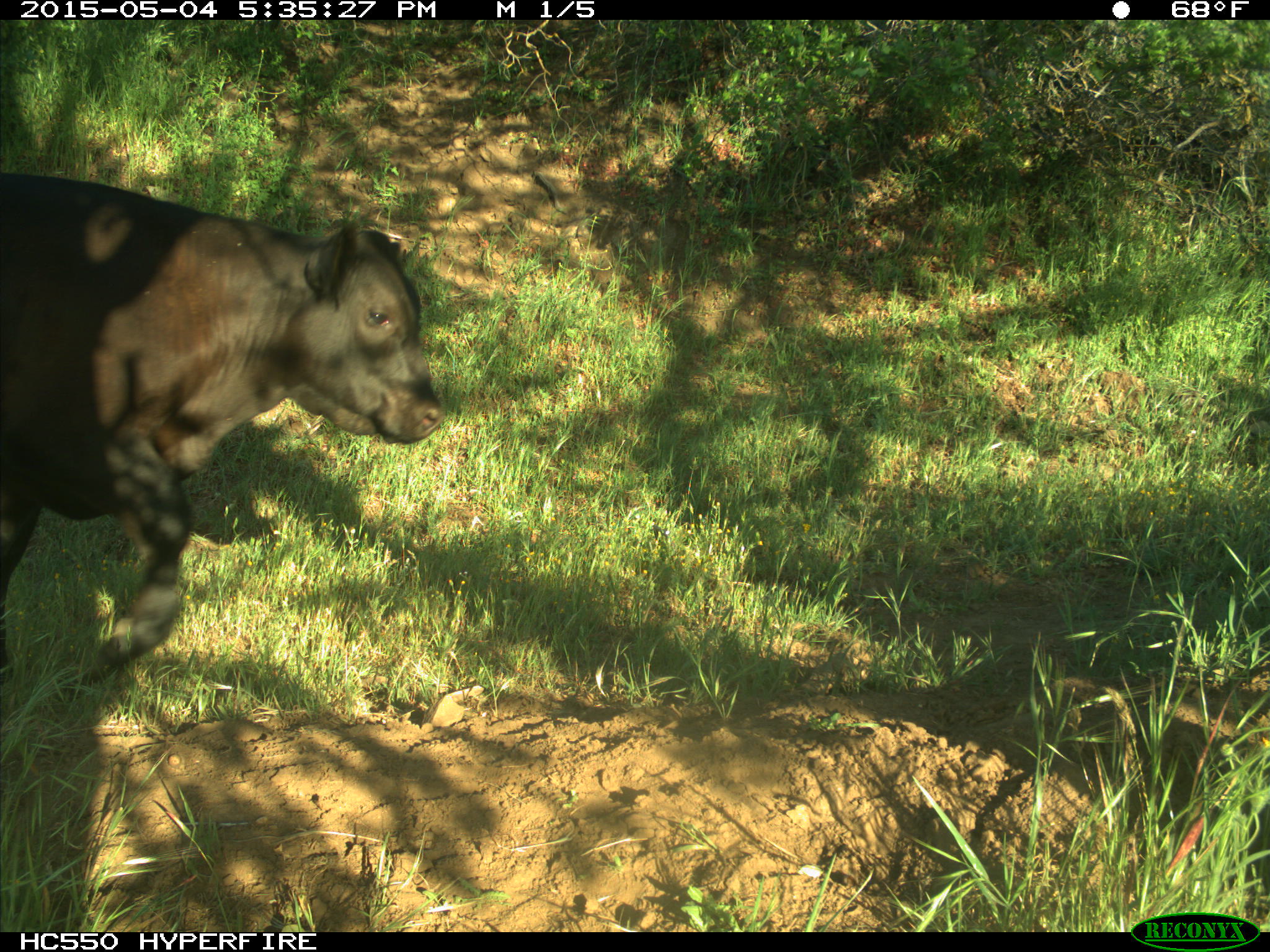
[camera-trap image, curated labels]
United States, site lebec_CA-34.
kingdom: Animalia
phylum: Chordata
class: Mammalia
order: Artiodactyla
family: Bovidae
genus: Bos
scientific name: Bos taurus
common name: domestic cow